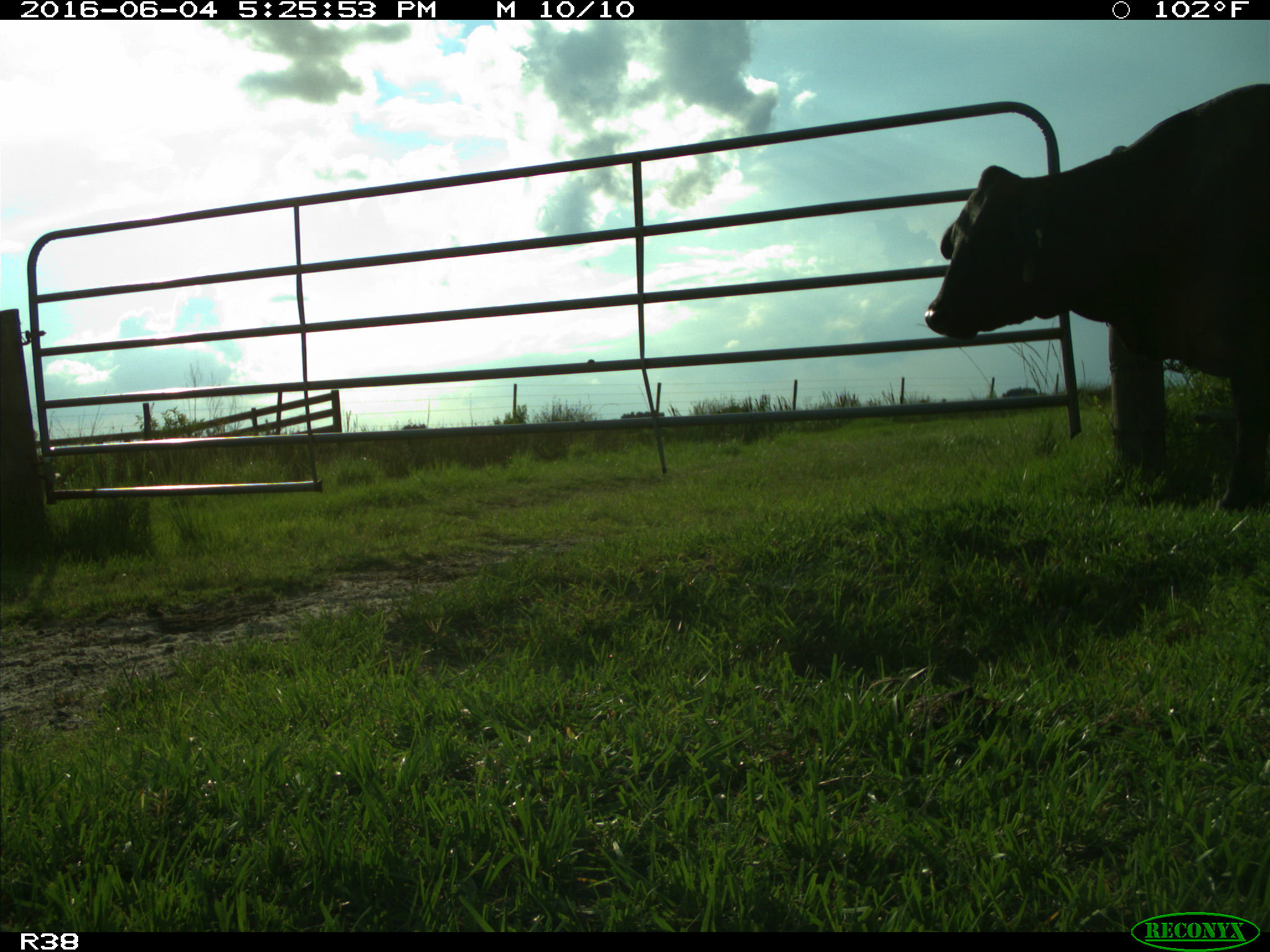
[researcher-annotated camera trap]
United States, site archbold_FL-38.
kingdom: Animalia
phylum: Chordata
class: Mammalia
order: Artiodactyla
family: Bovidae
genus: Bos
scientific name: Bos taurus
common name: domestic cow